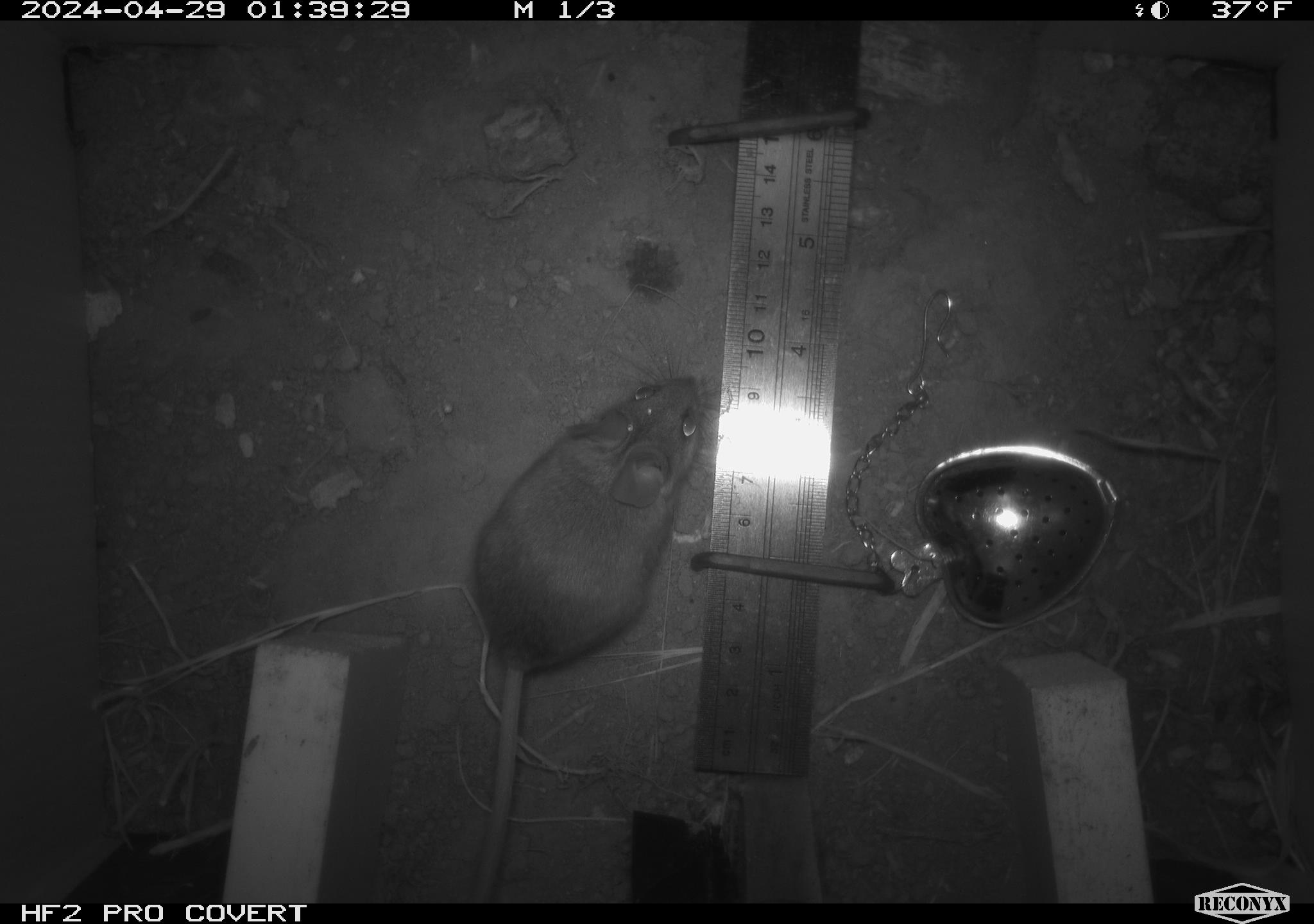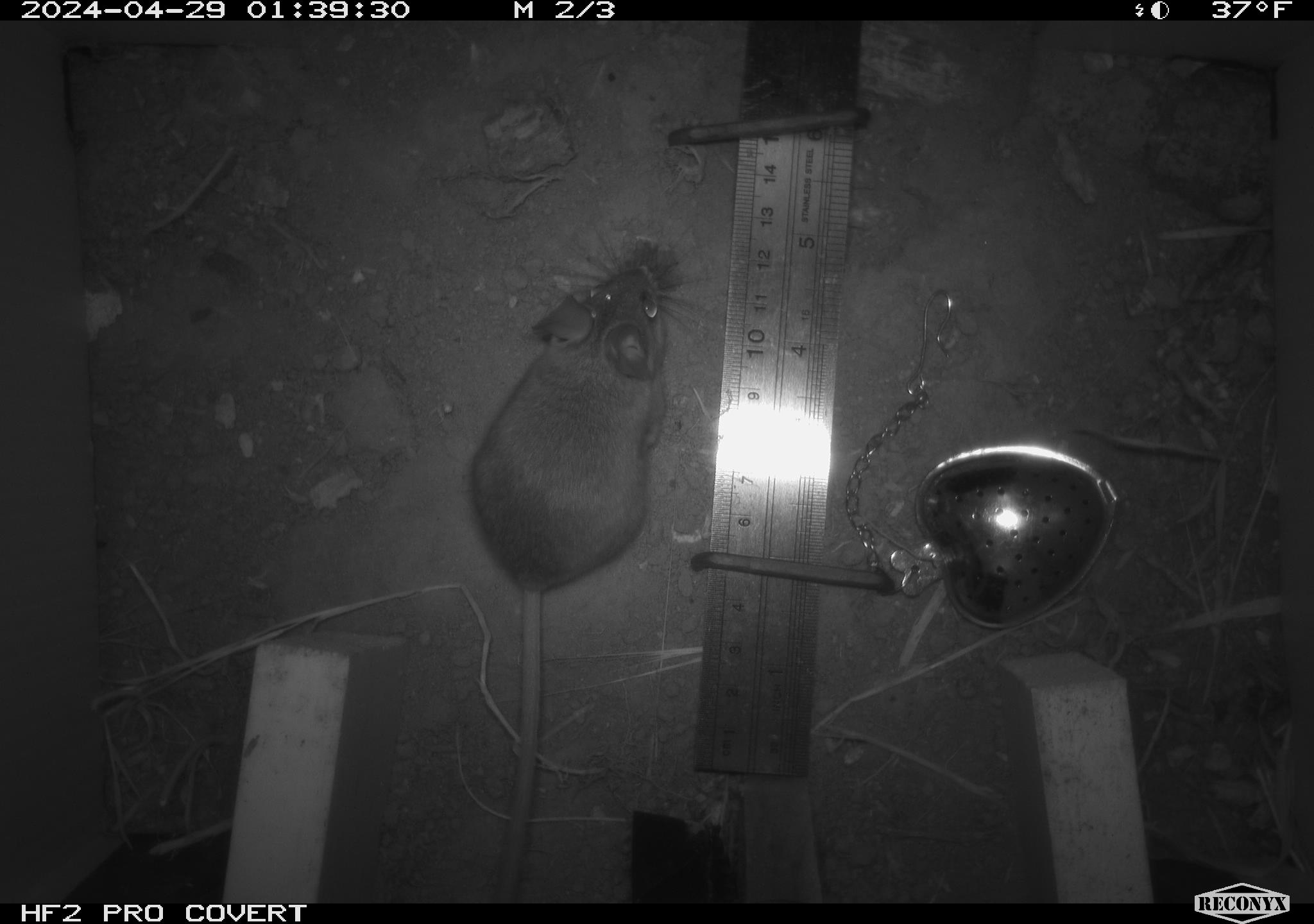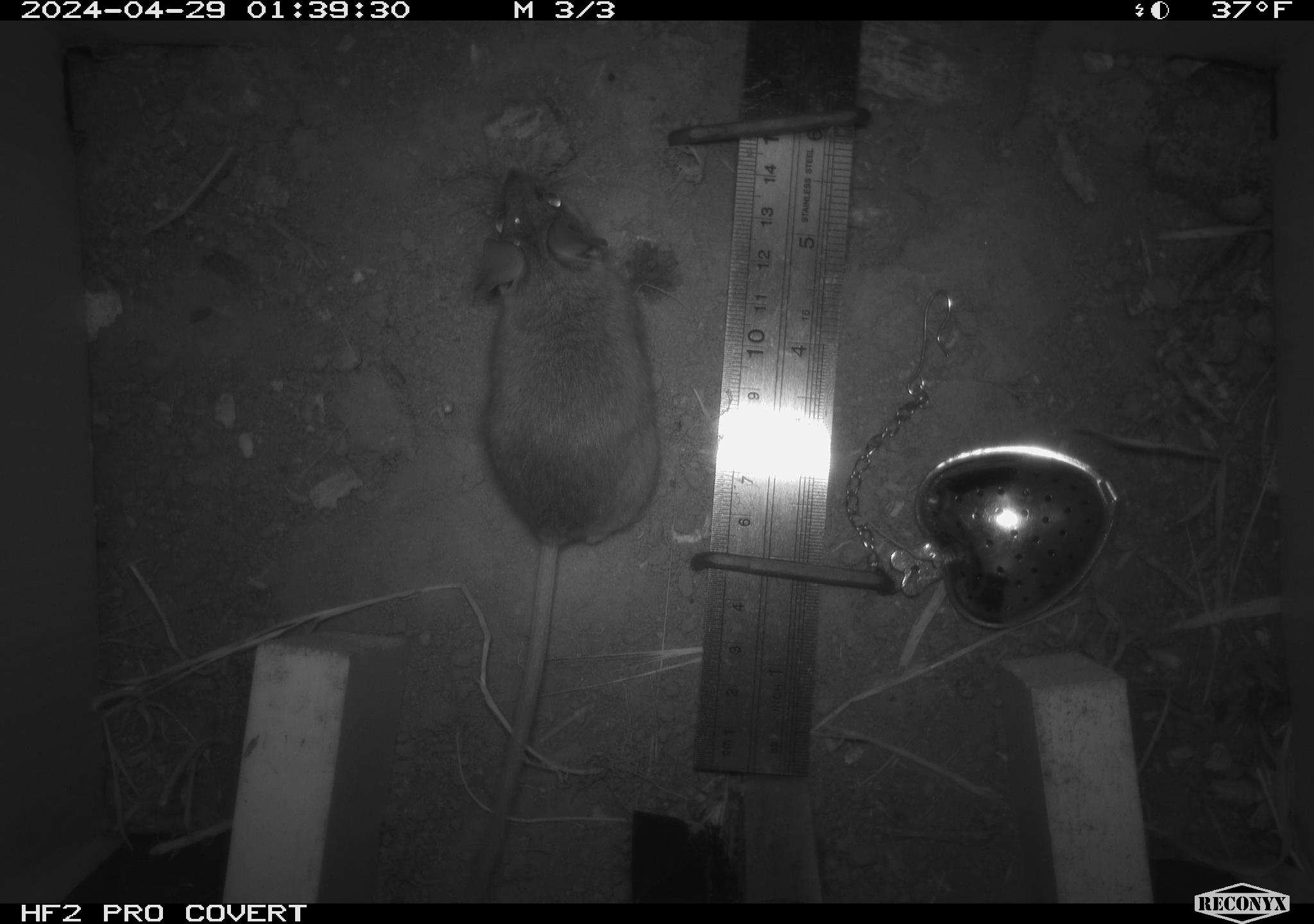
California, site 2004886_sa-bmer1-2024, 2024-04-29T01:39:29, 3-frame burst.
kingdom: Animalia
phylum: Chordata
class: Mammalia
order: Rodentia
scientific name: Rodentia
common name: mouse species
Mouse species (Rodentia).